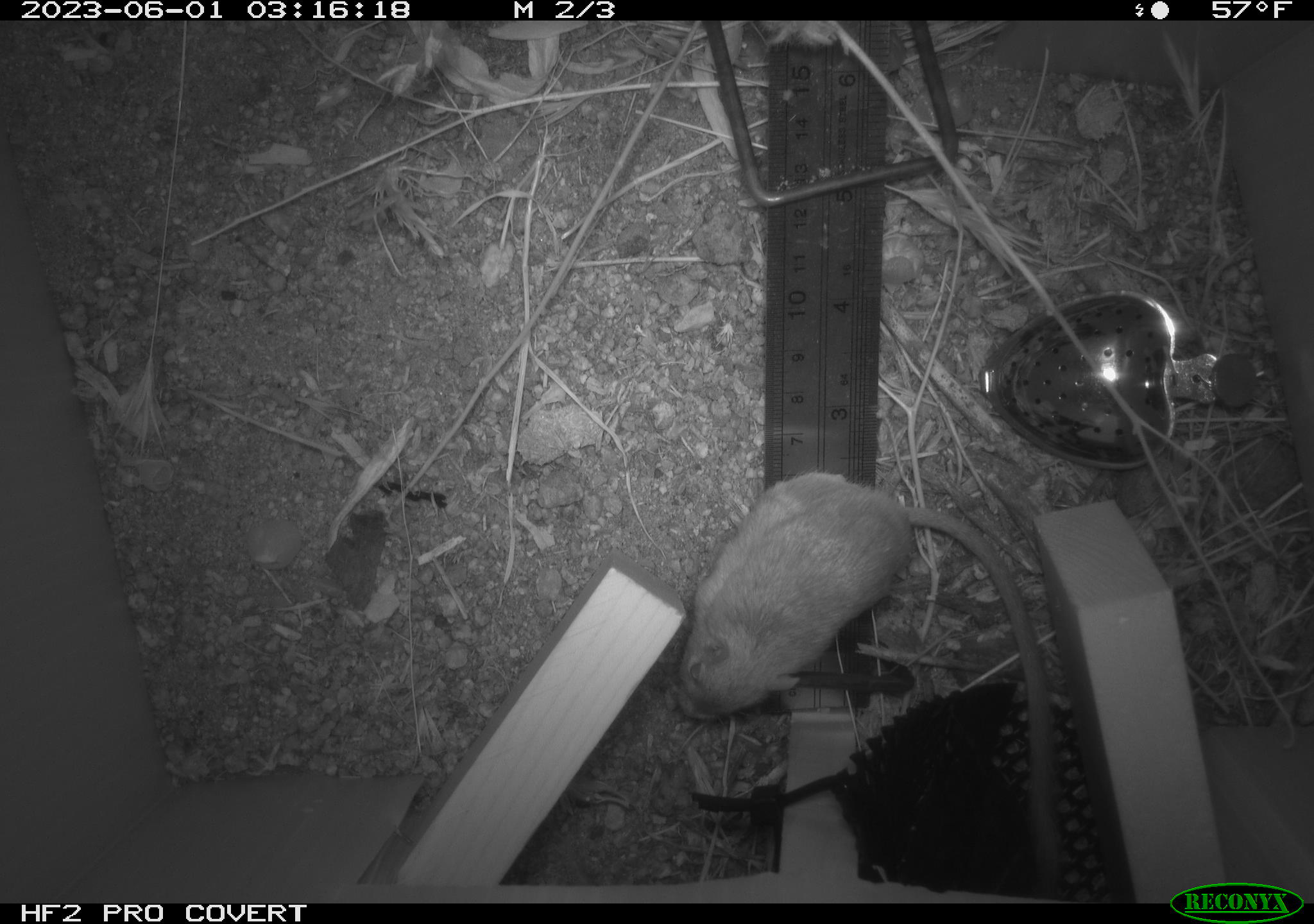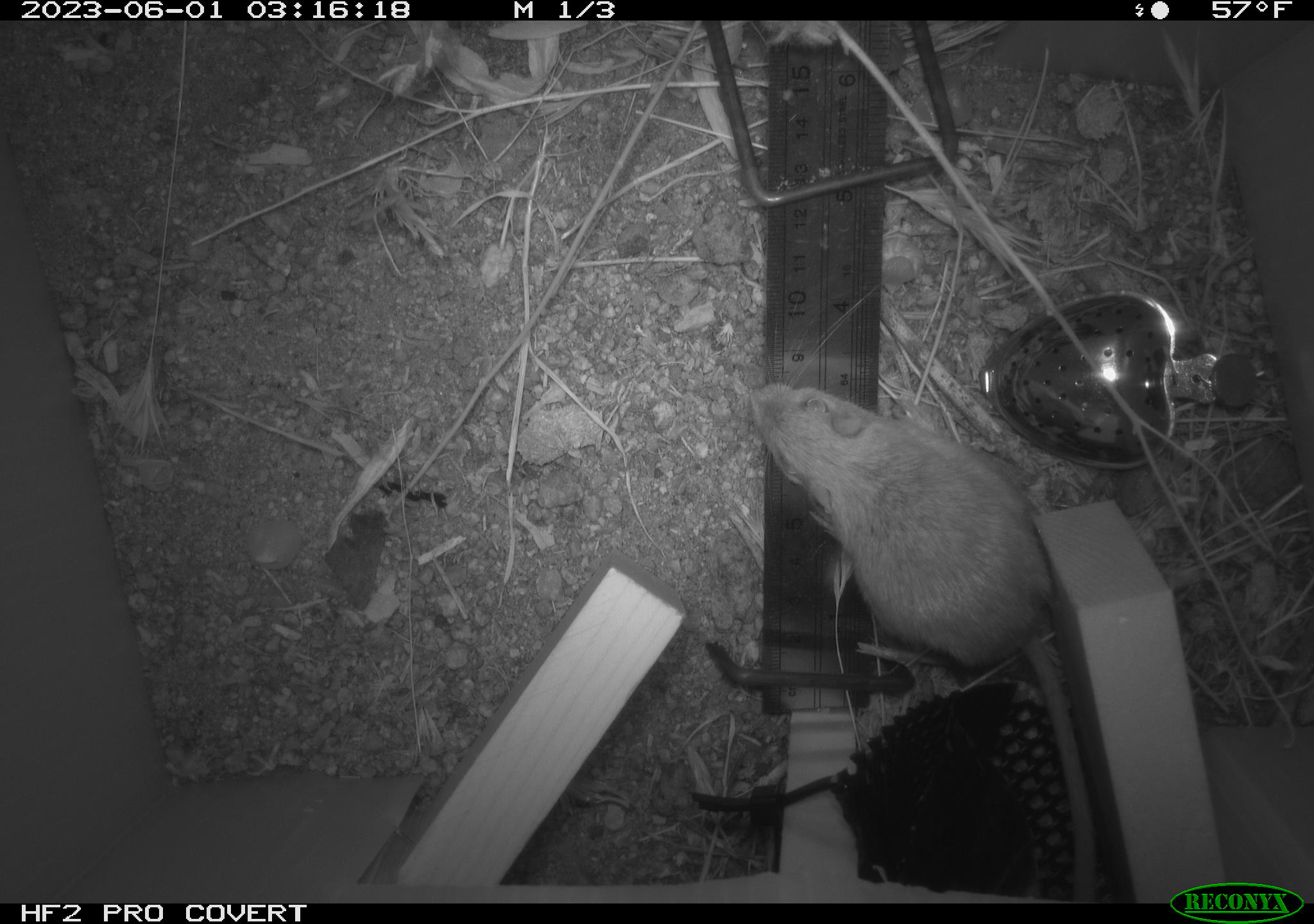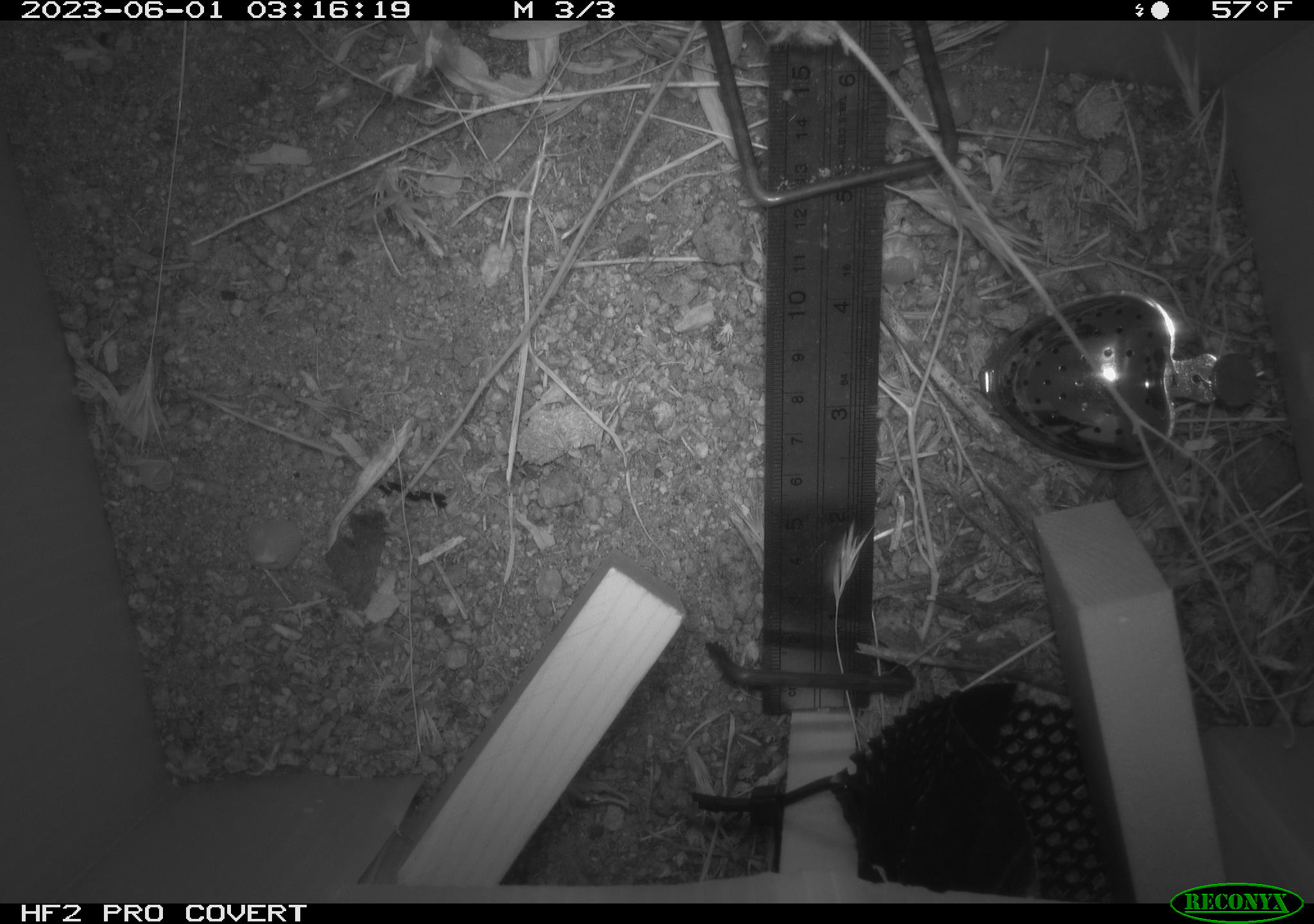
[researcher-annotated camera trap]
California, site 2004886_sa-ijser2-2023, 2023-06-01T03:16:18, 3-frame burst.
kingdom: Animalia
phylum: Chordata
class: Mammalia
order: Rodentia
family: Heteromyidae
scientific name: Heteromyidae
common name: kangaroo rats and pocket mice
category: heteromyidae family